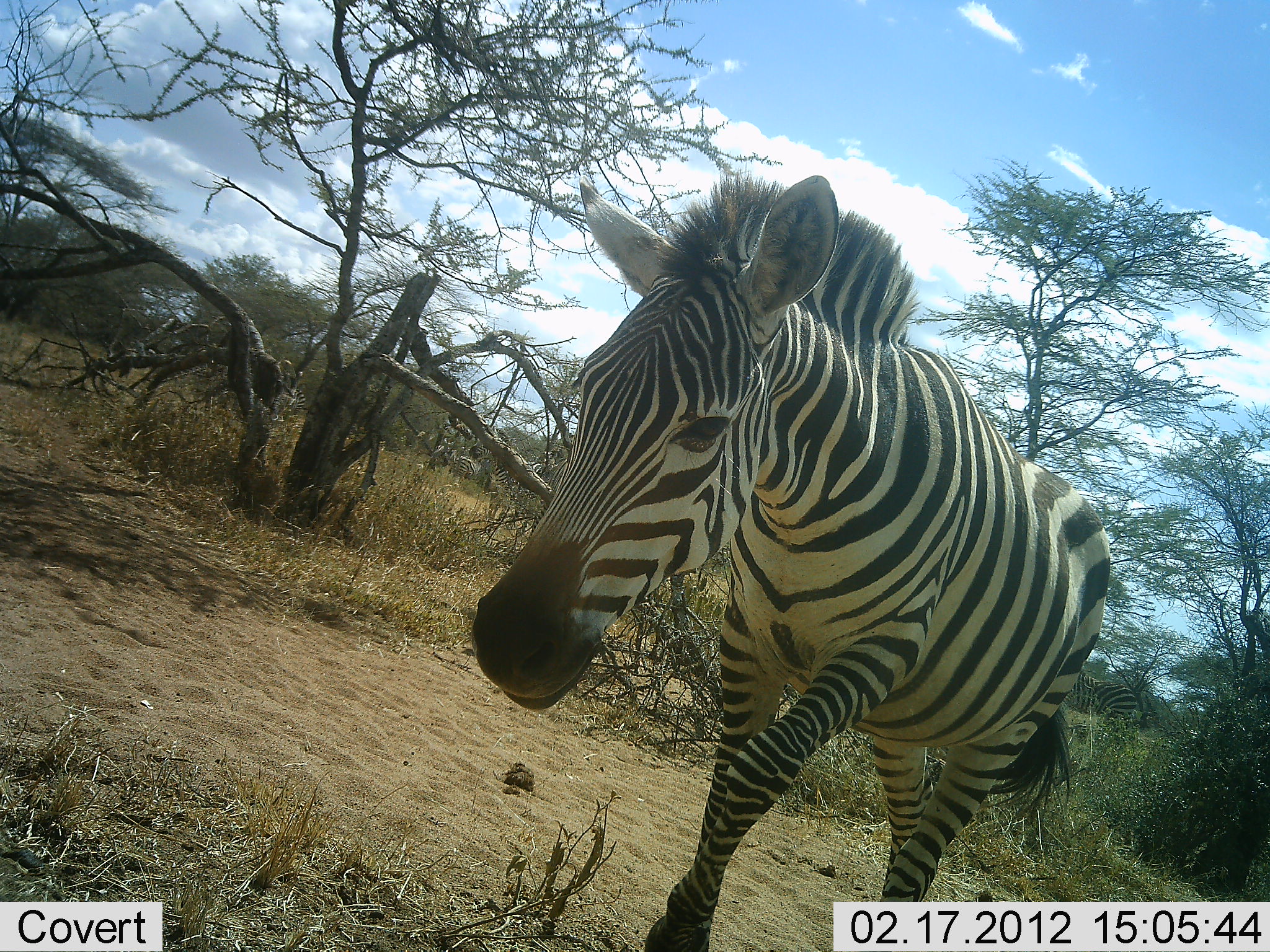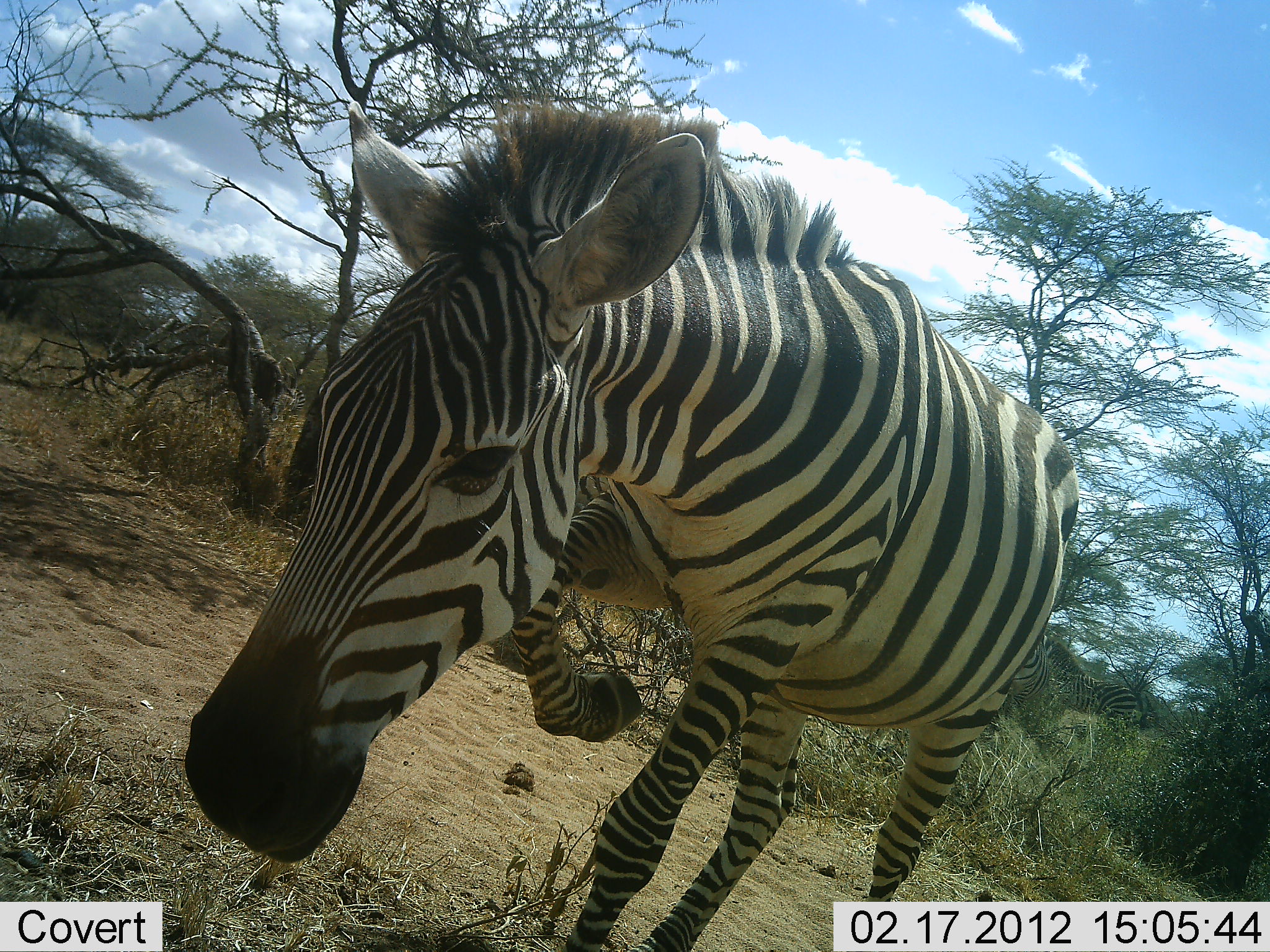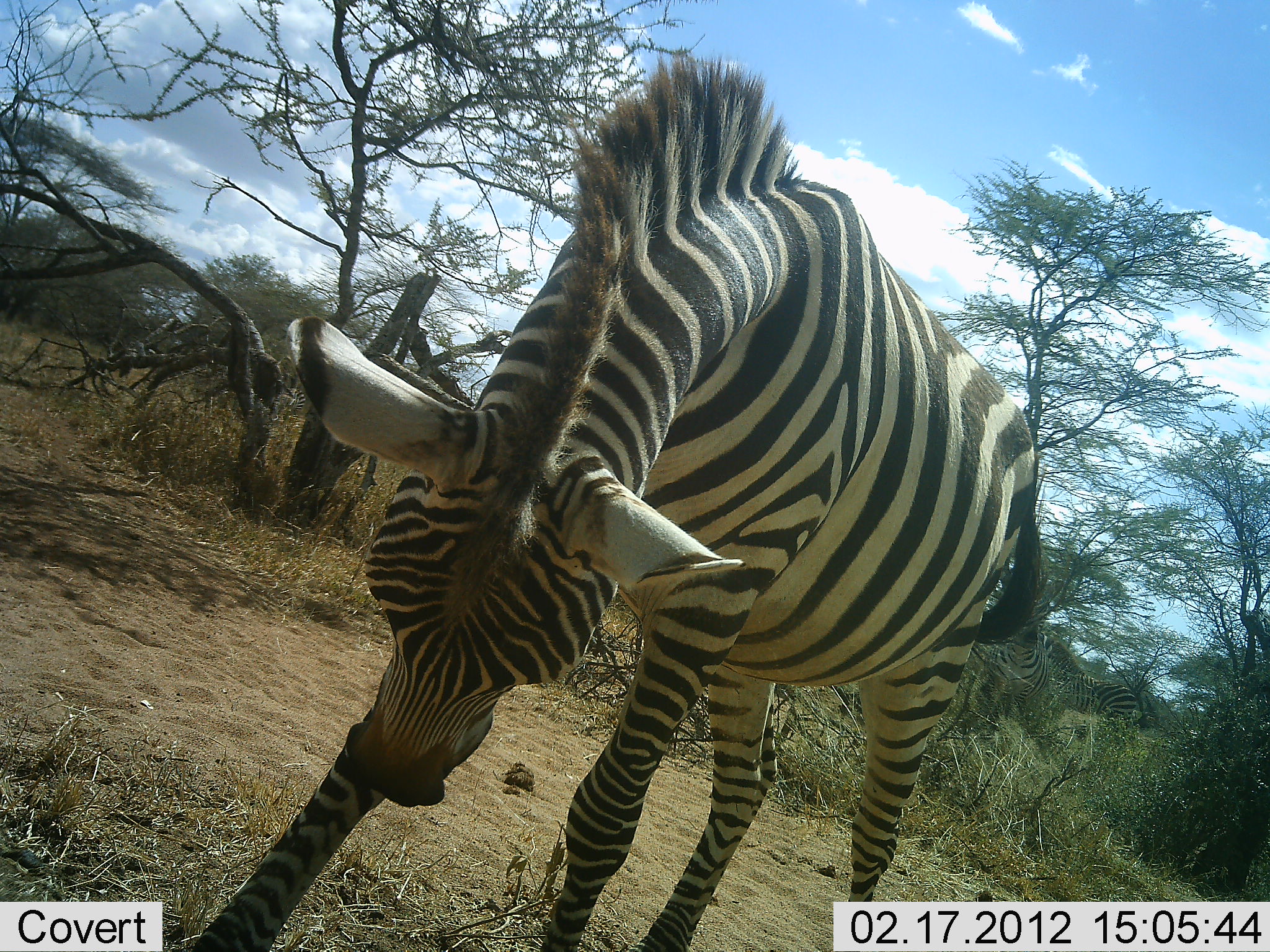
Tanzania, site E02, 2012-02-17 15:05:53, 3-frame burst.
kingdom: Animalia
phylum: Chordata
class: Mammalia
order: Perissodactyla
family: Equidae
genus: Equus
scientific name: Equus quagga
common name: plains zebra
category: zebra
Zebra (plains zebra) (Equus quagga), count 1. Behavior (volunteer vote fractions): standing 24%, resting 0%, moving 76%, interacting 6%. Young present (vote fraction): 0%. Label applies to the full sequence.